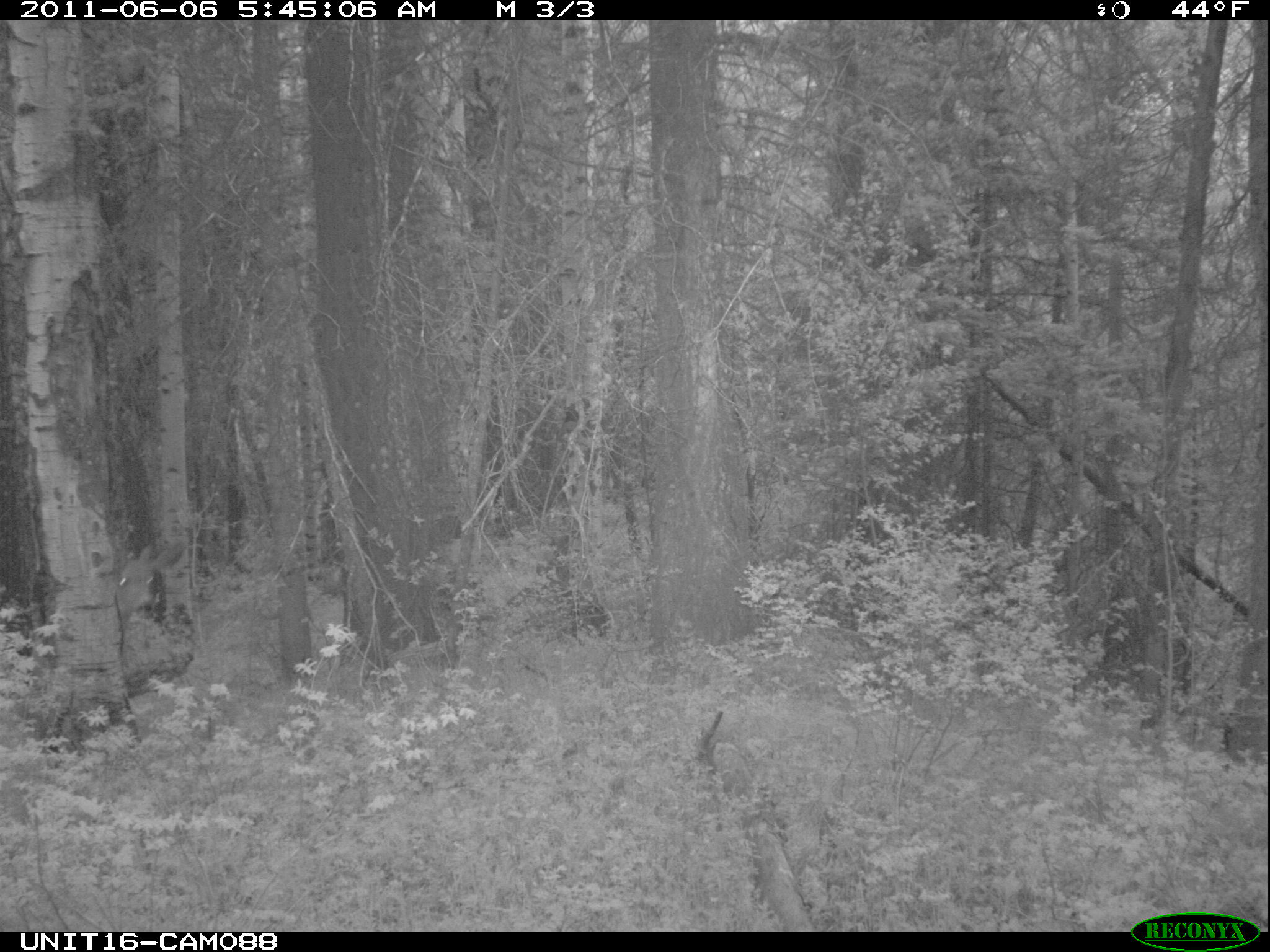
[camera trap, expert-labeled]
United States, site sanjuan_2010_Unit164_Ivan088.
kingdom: Animalia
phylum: Chordata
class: Mammalia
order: Artiodactyla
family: Cervidae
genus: Odocoileus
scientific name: Odocoileus hemionus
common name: mule deer